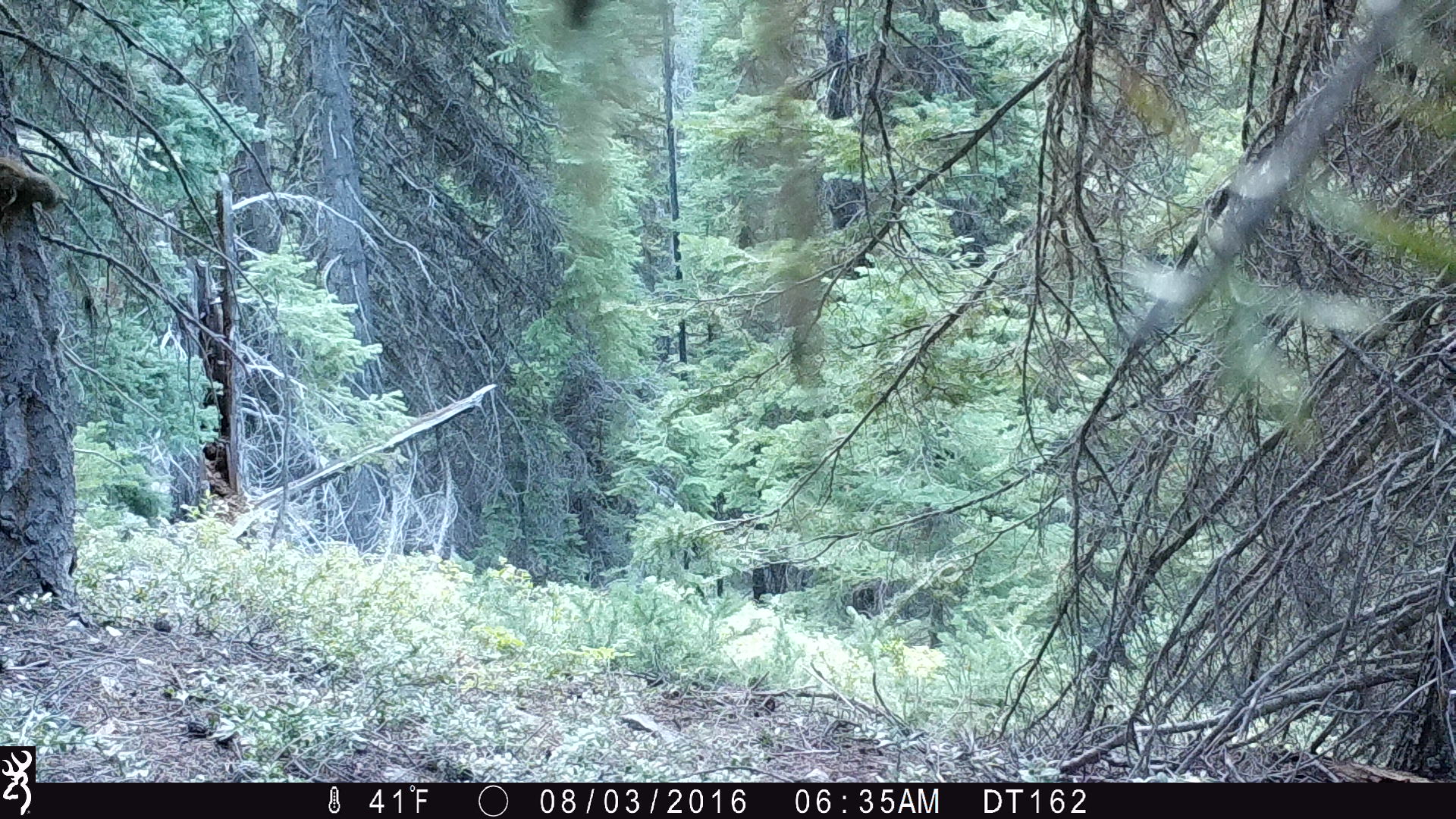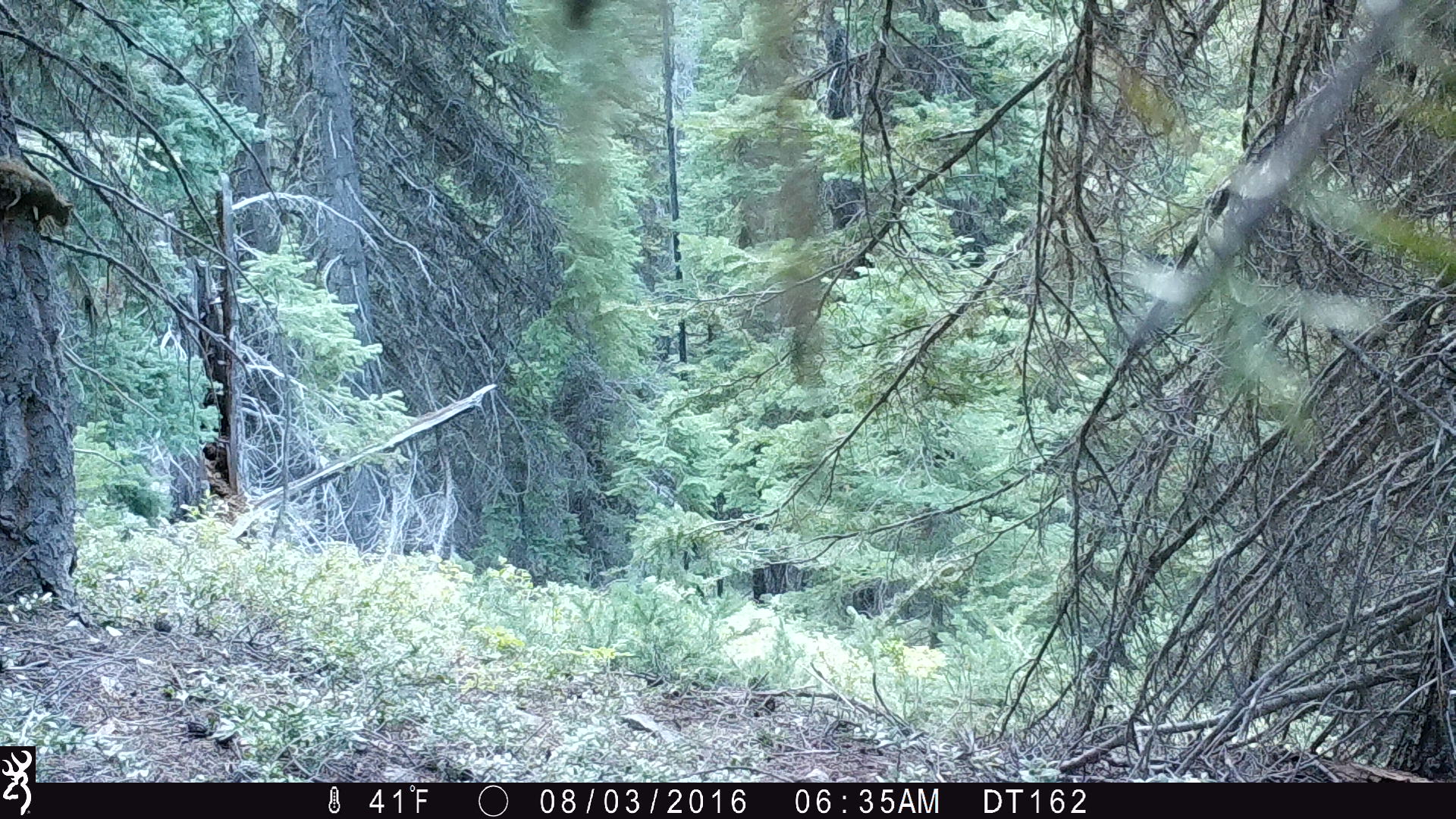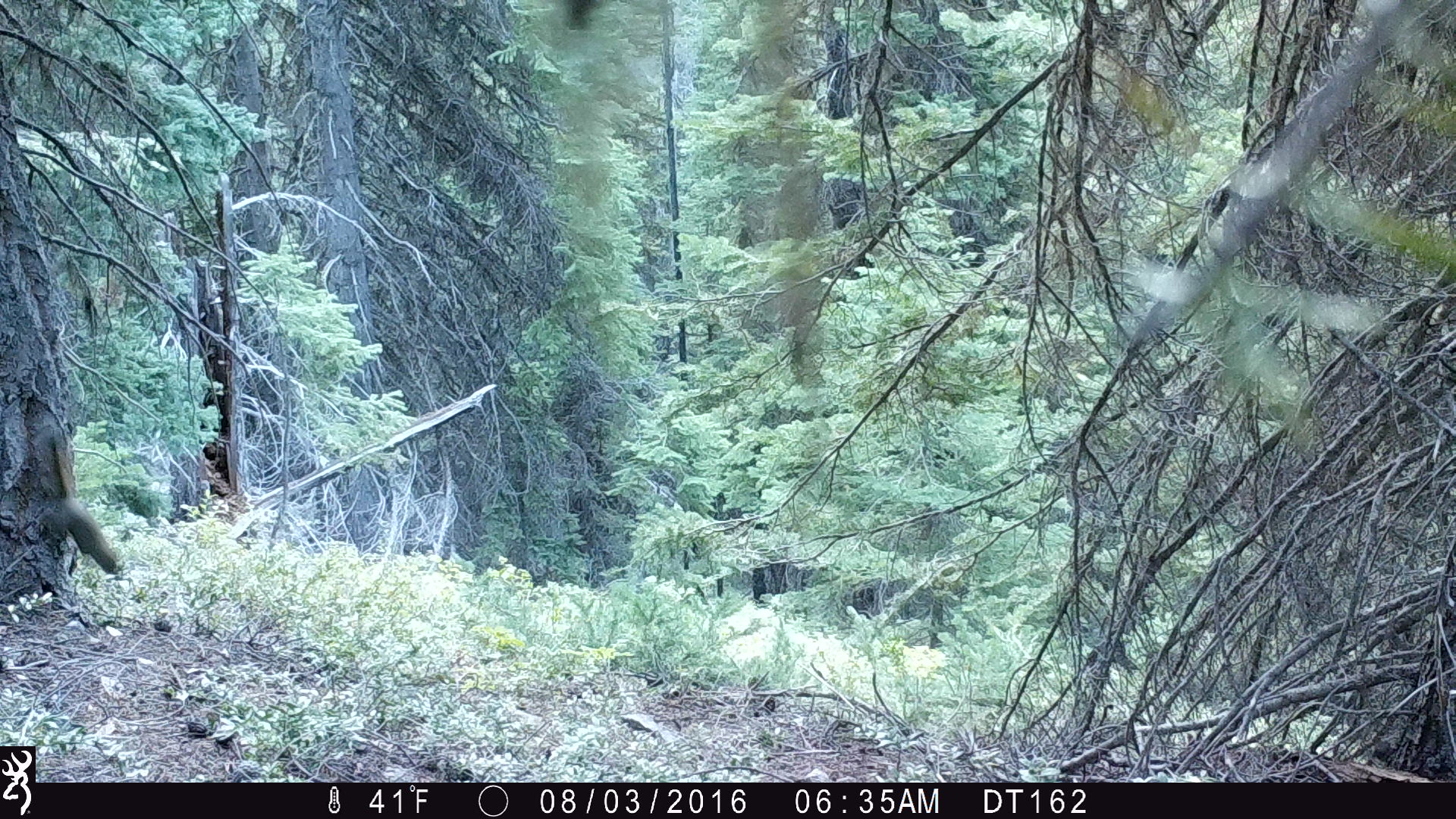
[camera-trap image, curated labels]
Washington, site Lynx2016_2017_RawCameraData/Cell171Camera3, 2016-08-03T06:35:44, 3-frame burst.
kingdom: Animalia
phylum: Chordata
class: Mammalia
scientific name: Mammalia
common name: small mammal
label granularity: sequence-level